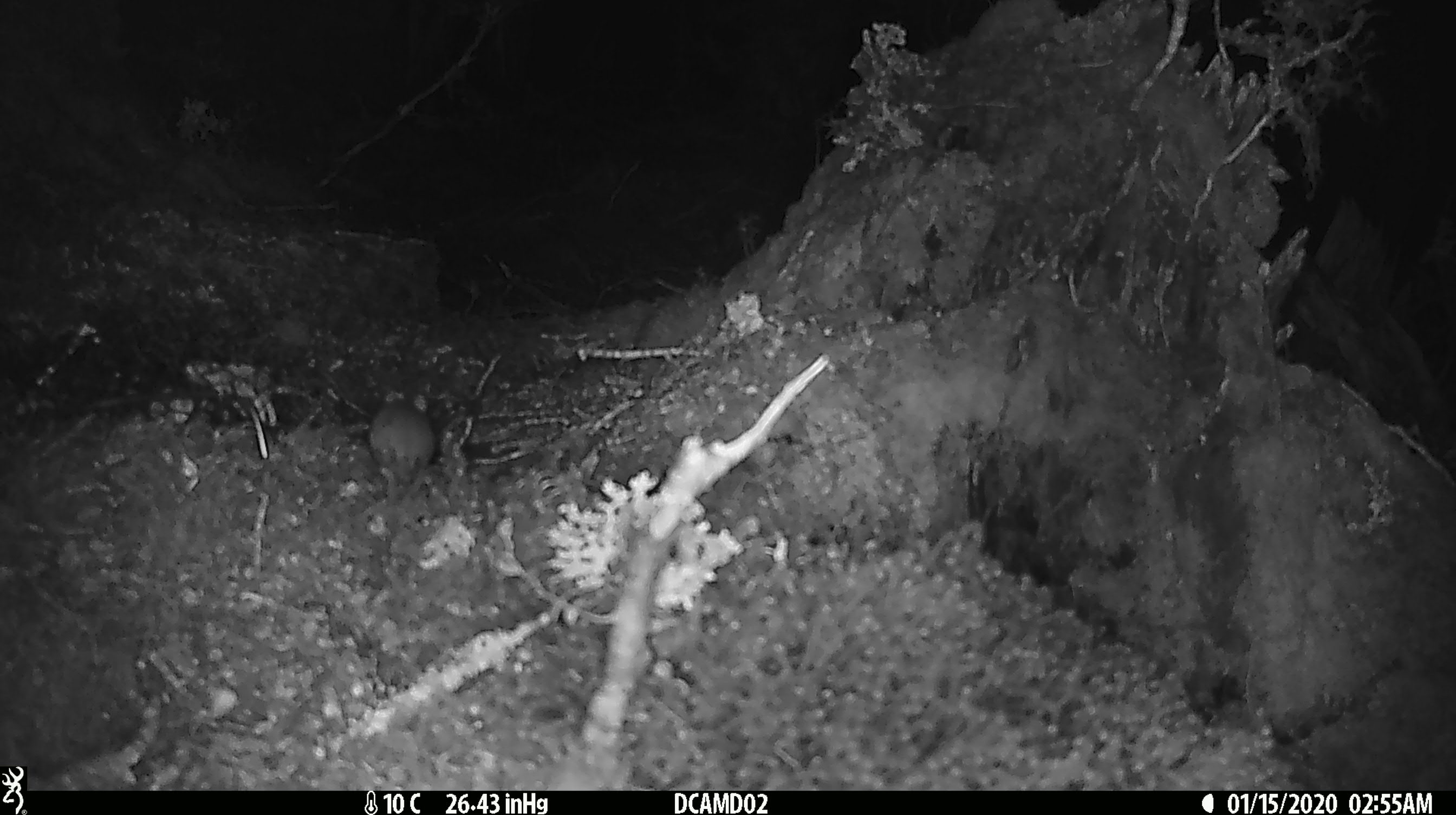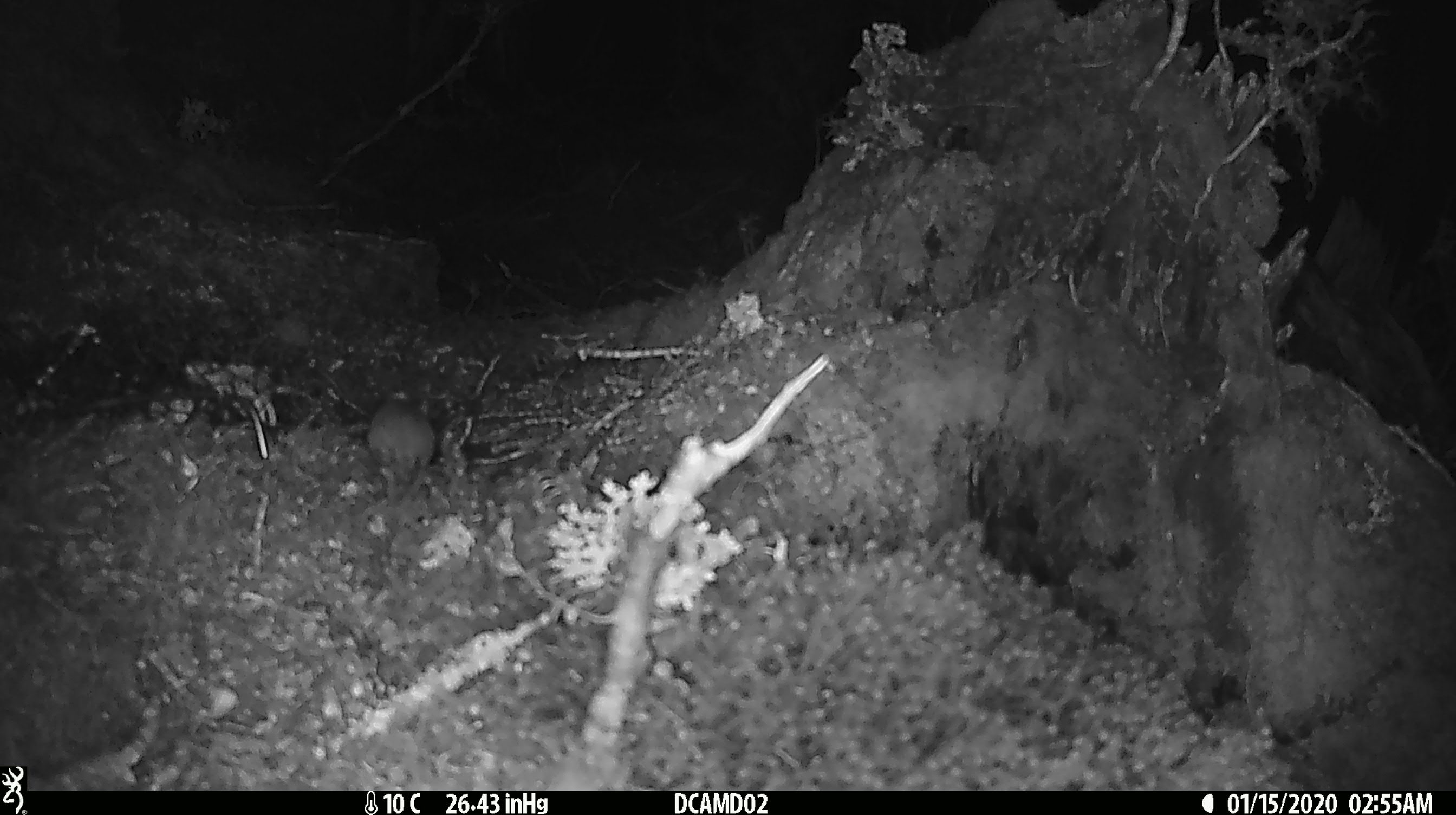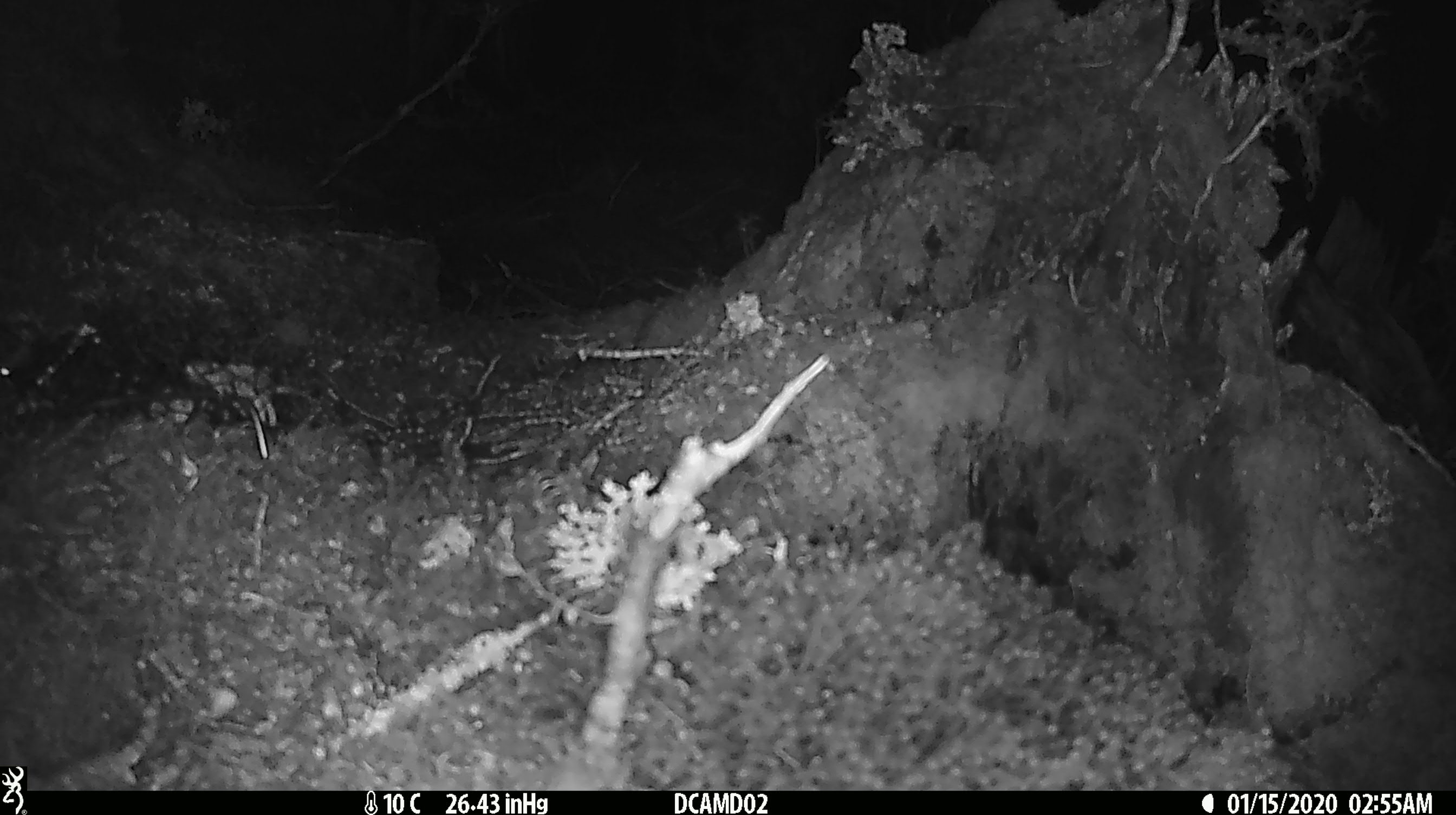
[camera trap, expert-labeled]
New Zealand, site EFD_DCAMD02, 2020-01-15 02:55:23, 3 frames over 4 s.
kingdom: Animalia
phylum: Chordata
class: Mammalia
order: Rodentia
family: Muridae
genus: Mus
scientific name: Mus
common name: mouse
Mouse (Mus).